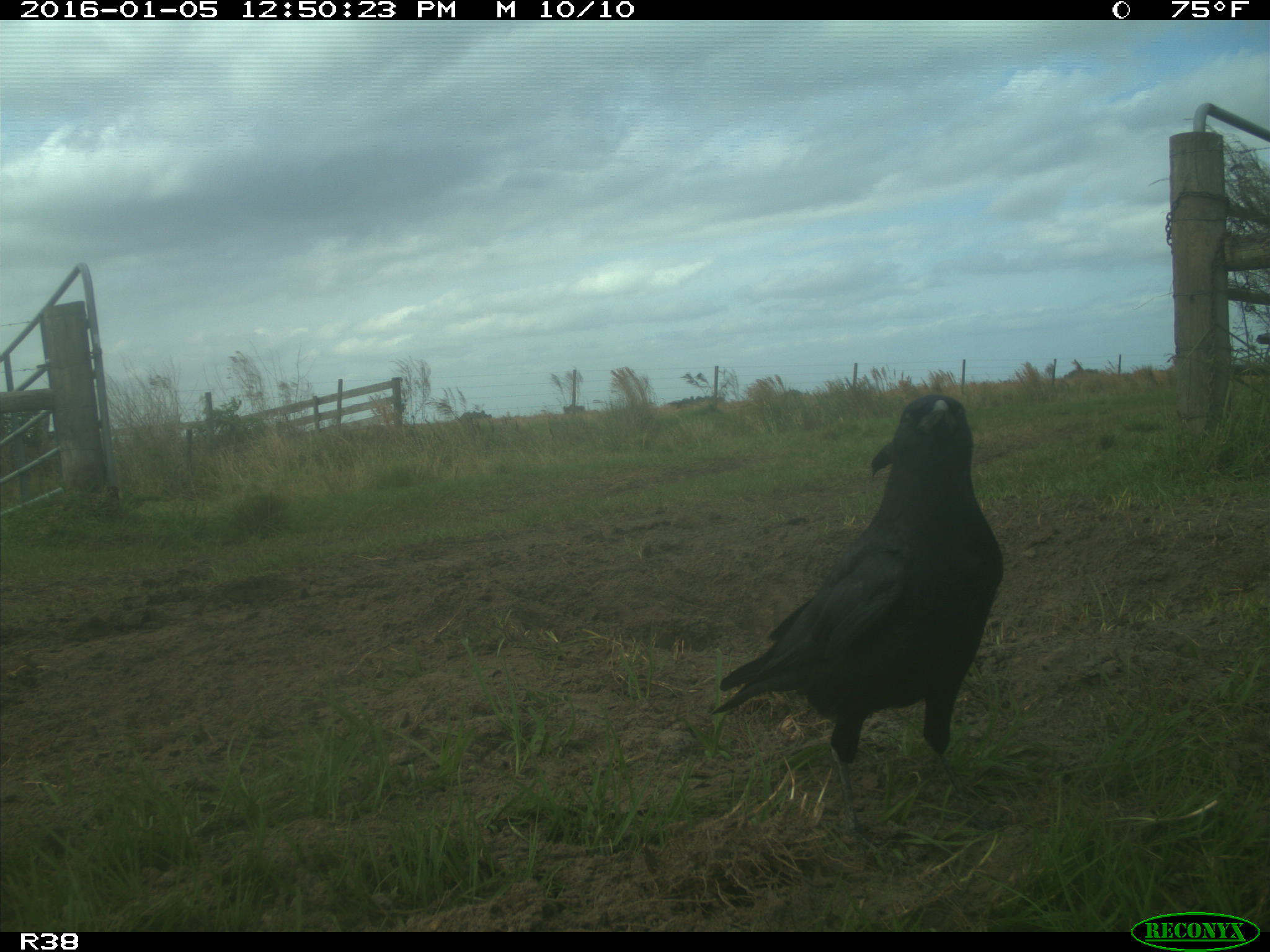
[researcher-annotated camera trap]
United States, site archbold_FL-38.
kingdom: Animalia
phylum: Chordata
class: Aves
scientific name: Aves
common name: birds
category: unidentified bird